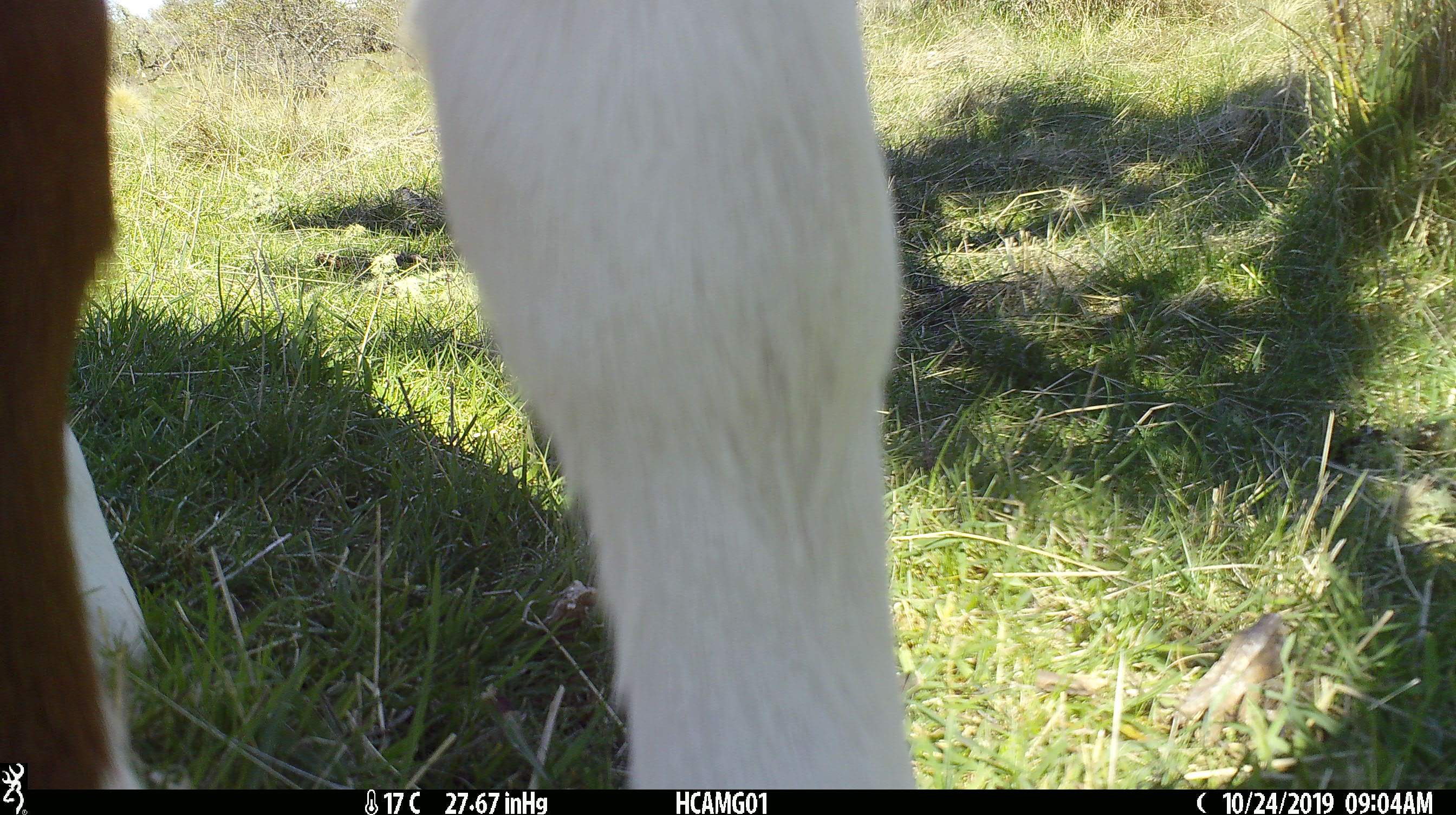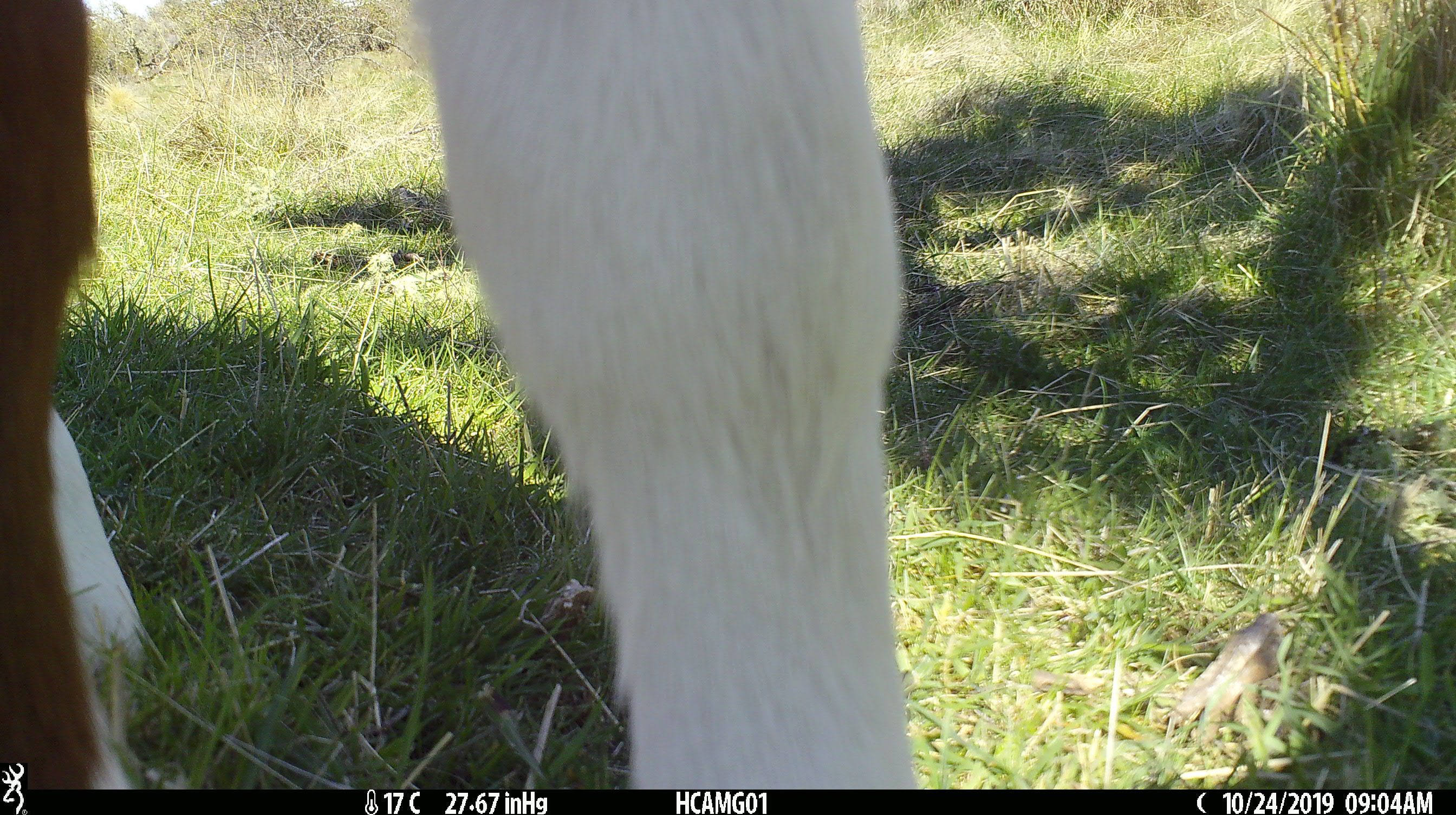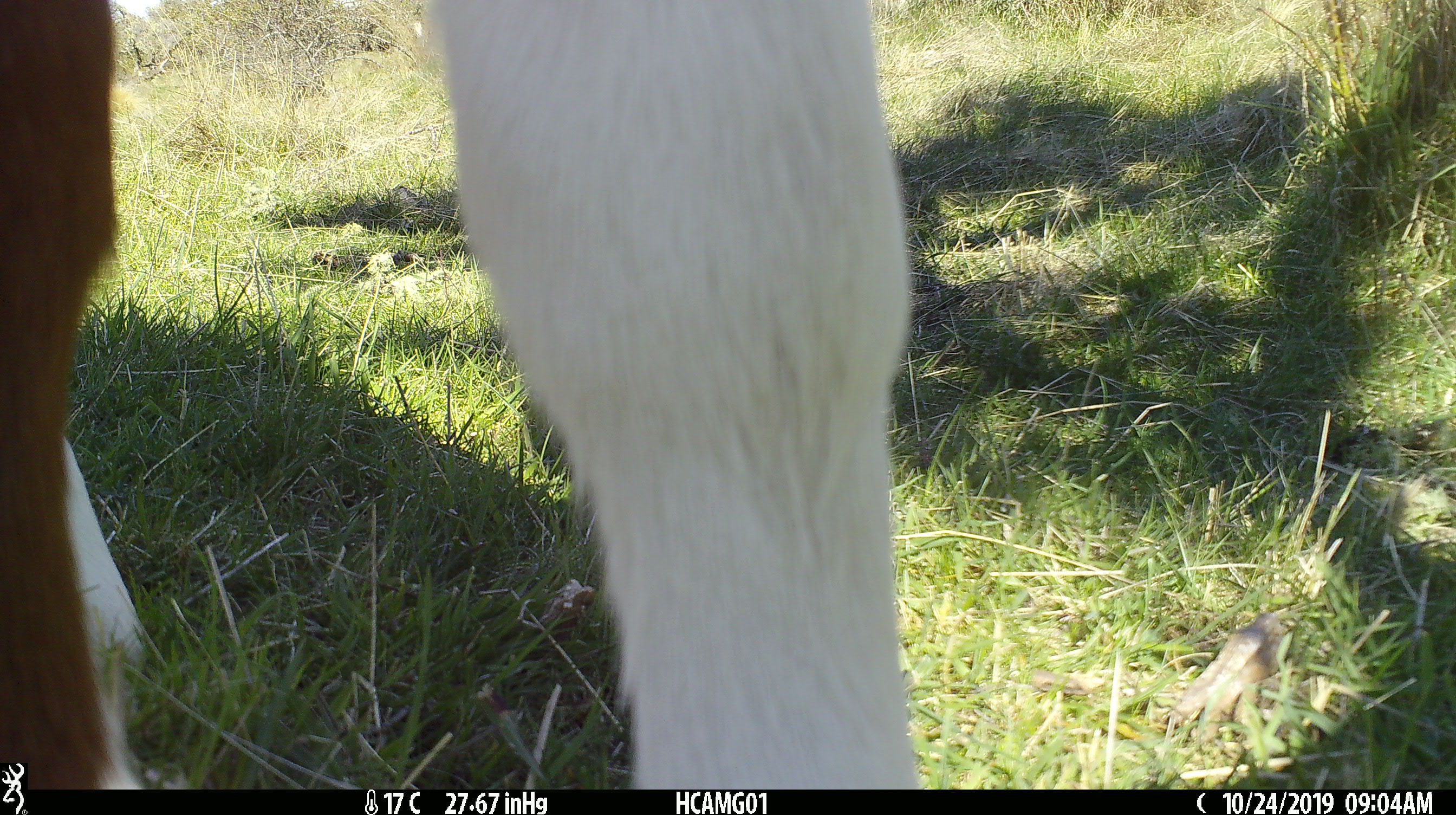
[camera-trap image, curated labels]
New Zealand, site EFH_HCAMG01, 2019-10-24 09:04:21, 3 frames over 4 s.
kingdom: Animalia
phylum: Chordata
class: Mammalia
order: Artiodactyla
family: Bovidae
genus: Bos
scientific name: Bos taurus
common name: domestic cow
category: cow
Cow (domestic cow) (Bos taurus).